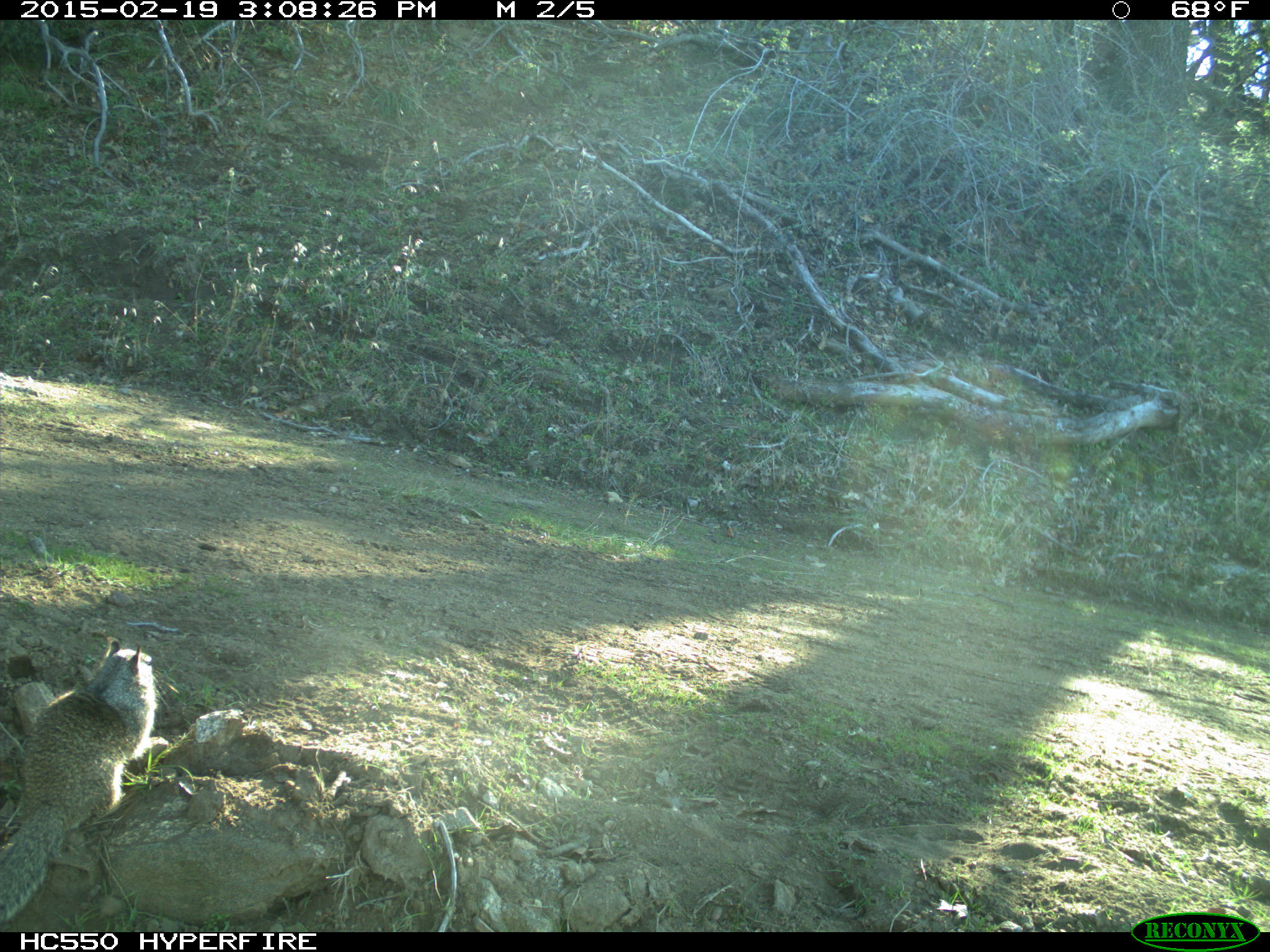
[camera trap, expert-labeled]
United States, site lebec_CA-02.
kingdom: Animalia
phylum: Chordata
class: Mammalia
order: Rodentia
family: Sciuridae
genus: Otospermophilus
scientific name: Otospermophilus beecheyi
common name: california ground squirrel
Otospermophilus beecheyi (california ground squirrel).